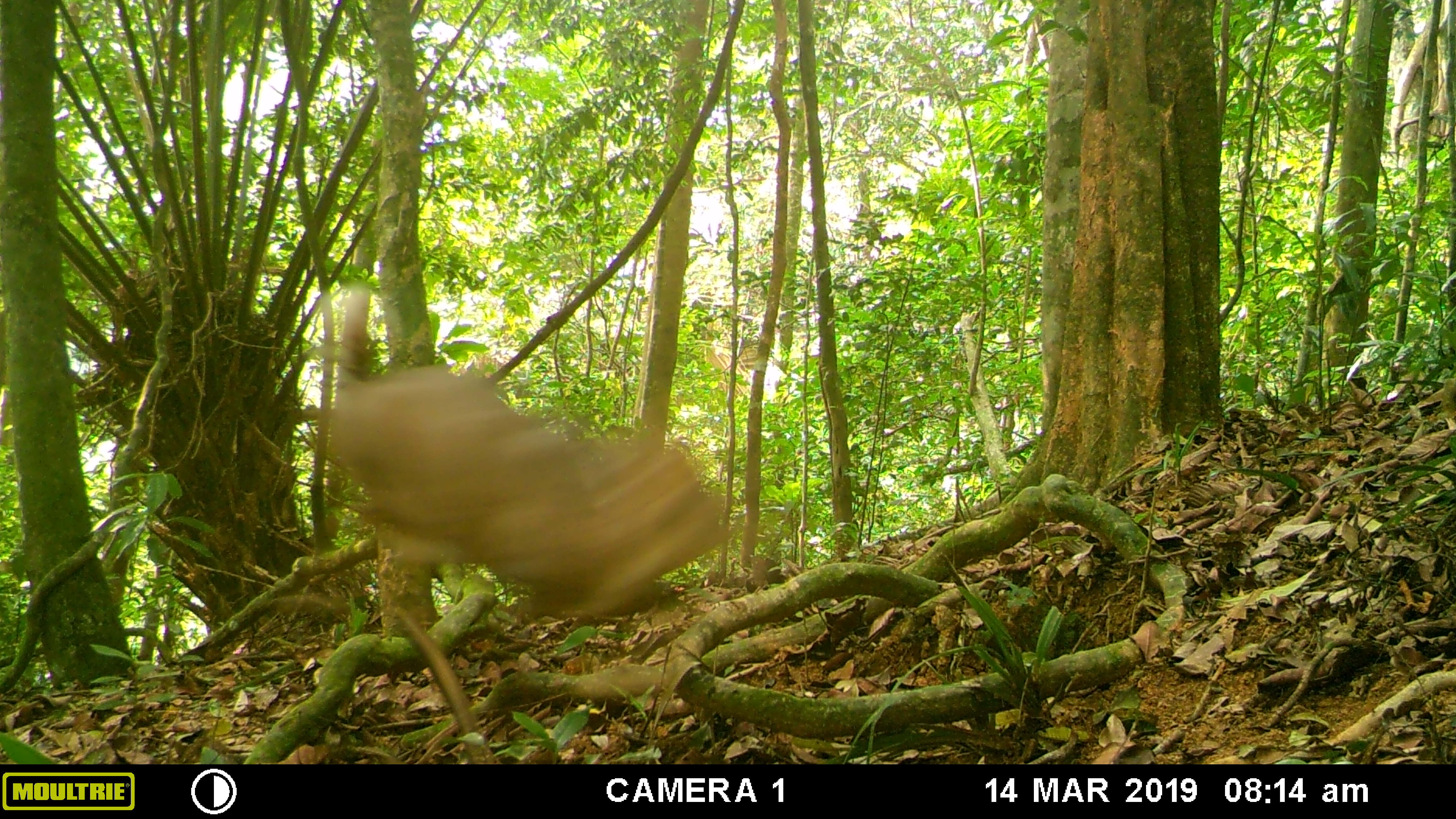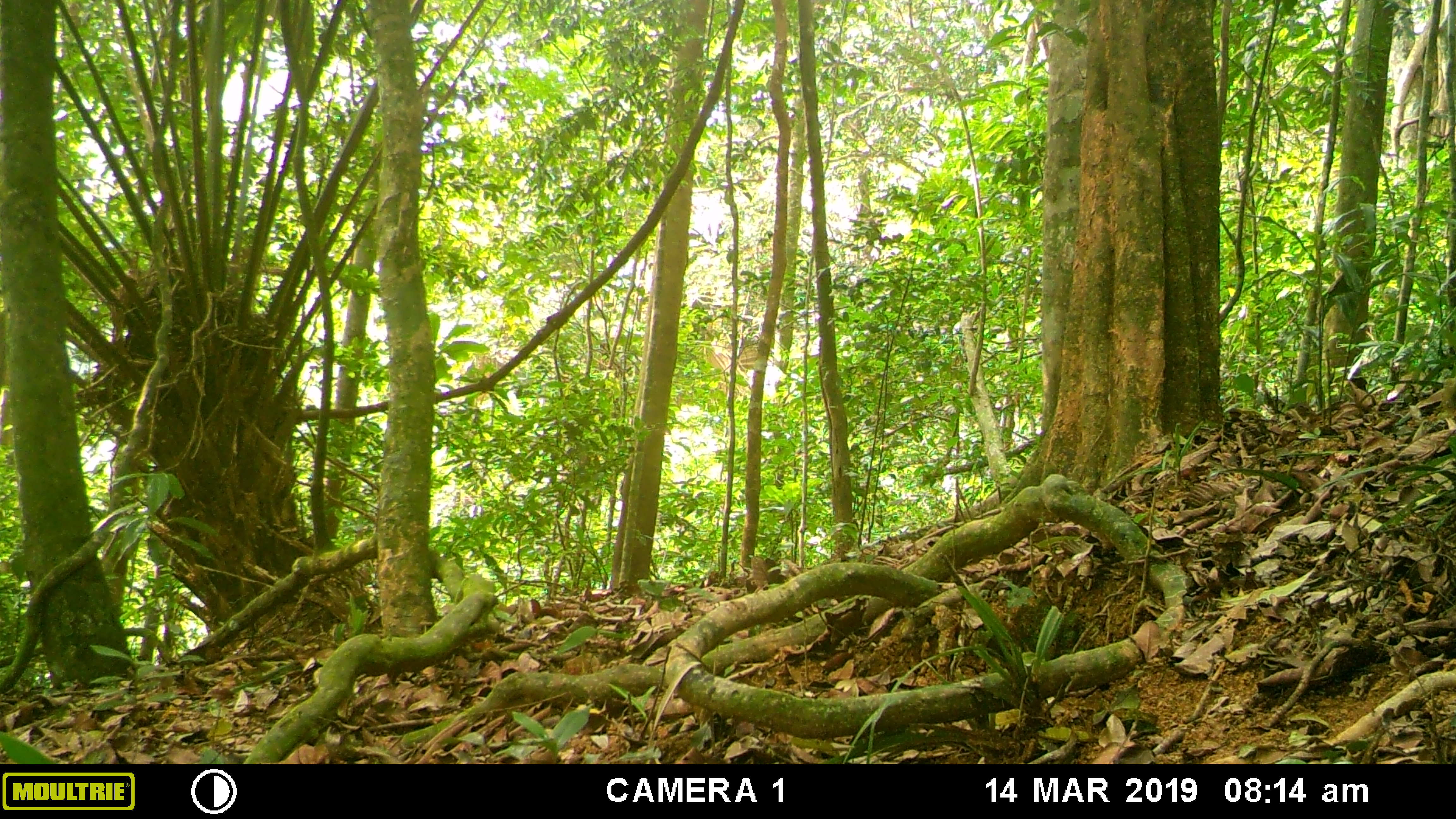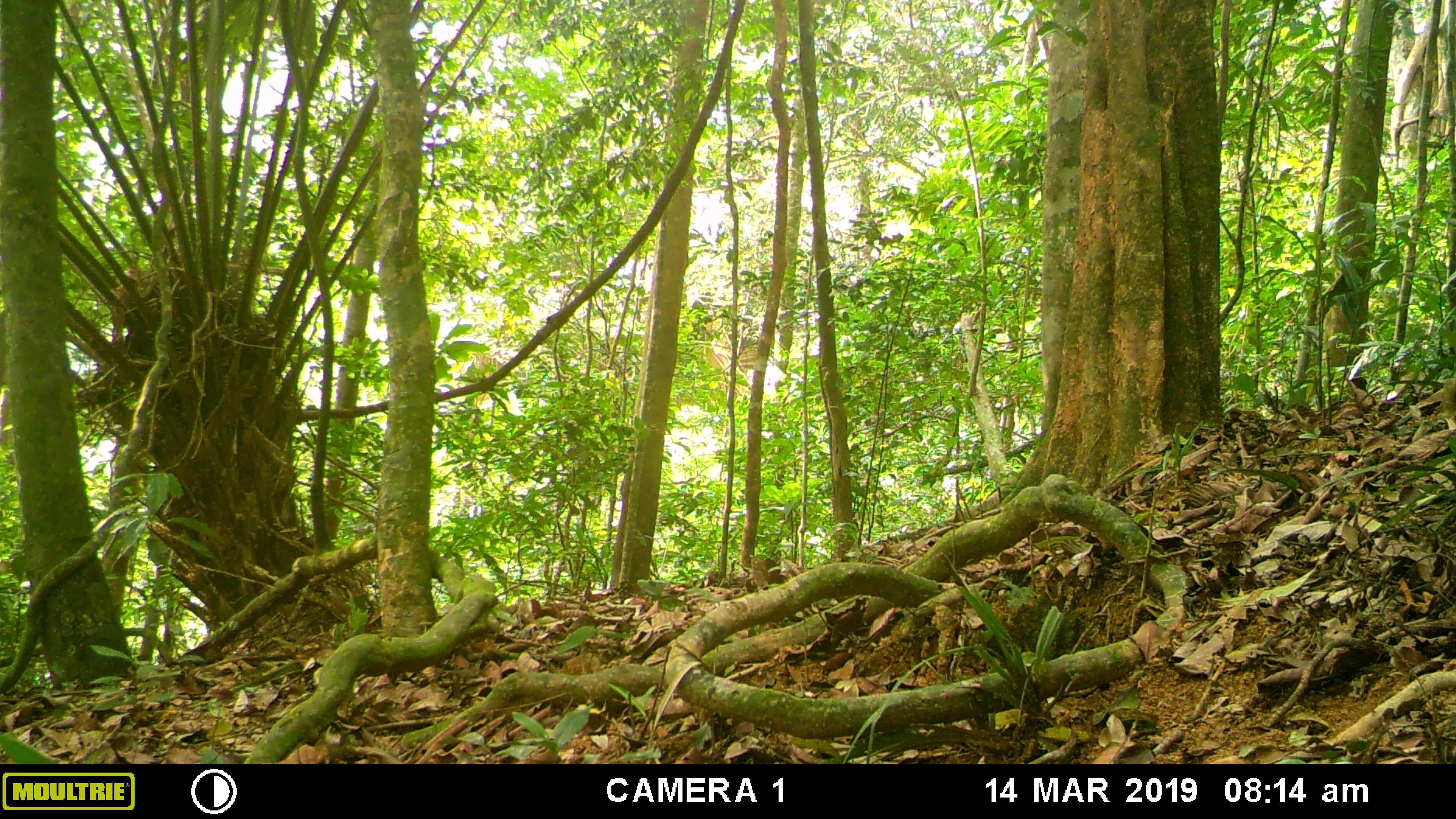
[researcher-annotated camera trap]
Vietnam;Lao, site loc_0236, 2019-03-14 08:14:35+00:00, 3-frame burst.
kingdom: Animalia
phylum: Chordata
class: Mammalia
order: Artiodactyla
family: Cervidae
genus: Muntiacus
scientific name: Muntiacus vuquangensis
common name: large-antlered muntjac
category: large antlered muntjac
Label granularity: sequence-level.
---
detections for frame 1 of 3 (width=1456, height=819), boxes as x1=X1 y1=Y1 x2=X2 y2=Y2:
large antlered muntjac: x1=320 y1=361 x2=733 y2=618